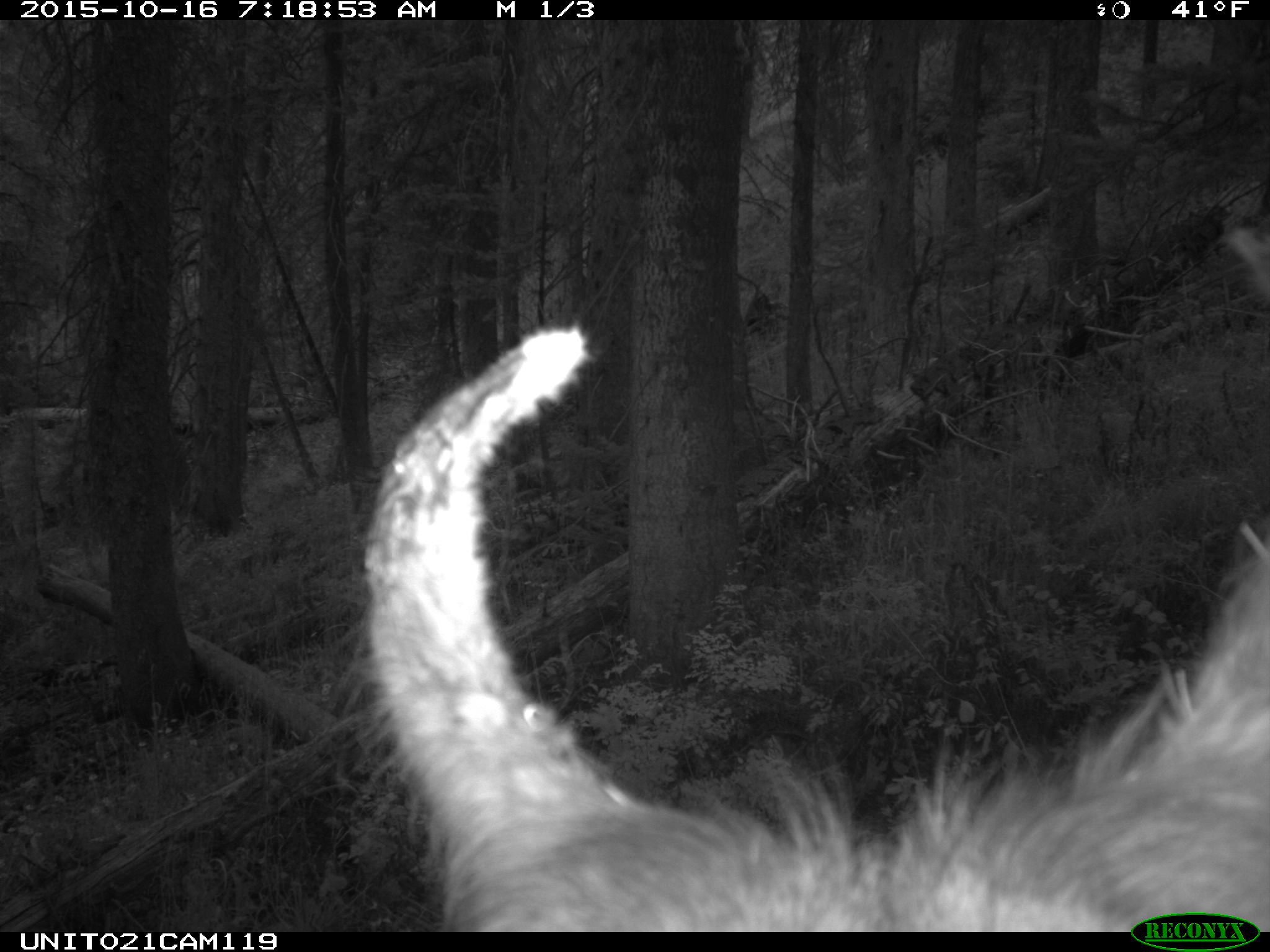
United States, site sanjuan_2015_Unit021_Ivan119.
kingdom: Animalia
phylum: Chordata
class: Mammalia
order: Artiodactyla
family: Cervidae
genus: Cervus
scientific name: Cervus elaphus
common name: red deer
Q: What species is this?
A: Cervus elaphus (red deer).